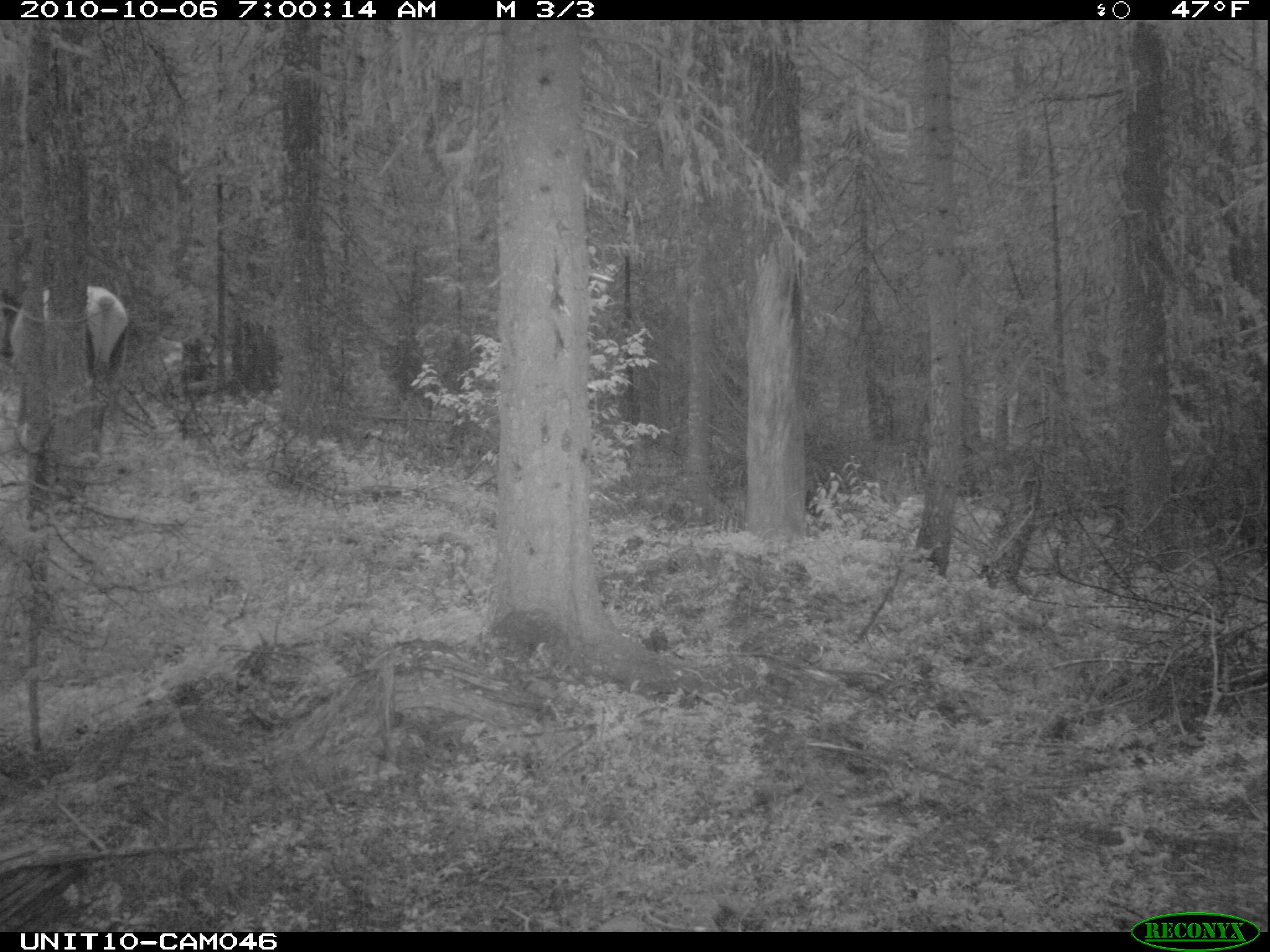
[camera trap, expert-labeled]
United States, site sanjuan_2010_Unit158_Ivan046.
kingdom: Animalia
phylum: Chordata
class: Mammalia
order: Artiodactyla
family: Cervidae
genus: Cervus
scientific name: Cervus elaphus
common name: red deer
Cervus elaphus (red deer).